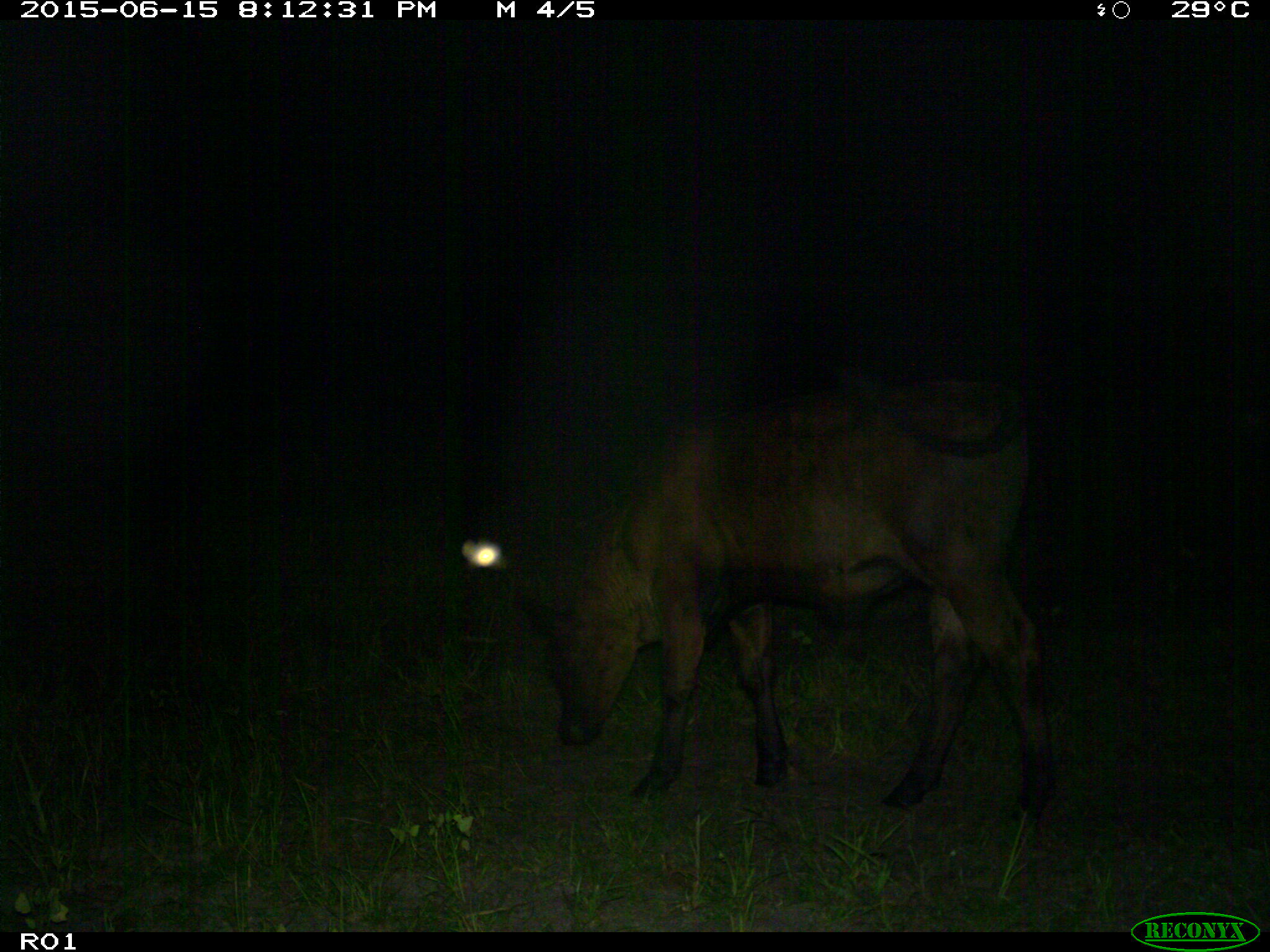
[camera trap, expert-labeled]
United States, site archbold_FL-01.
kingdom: Animalia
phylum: Chordata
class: Mammalia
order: Artiodactyla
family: Bovidae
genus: Bos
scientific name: Bos taurus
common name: domestic cow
Bos taurus (domestic cow).